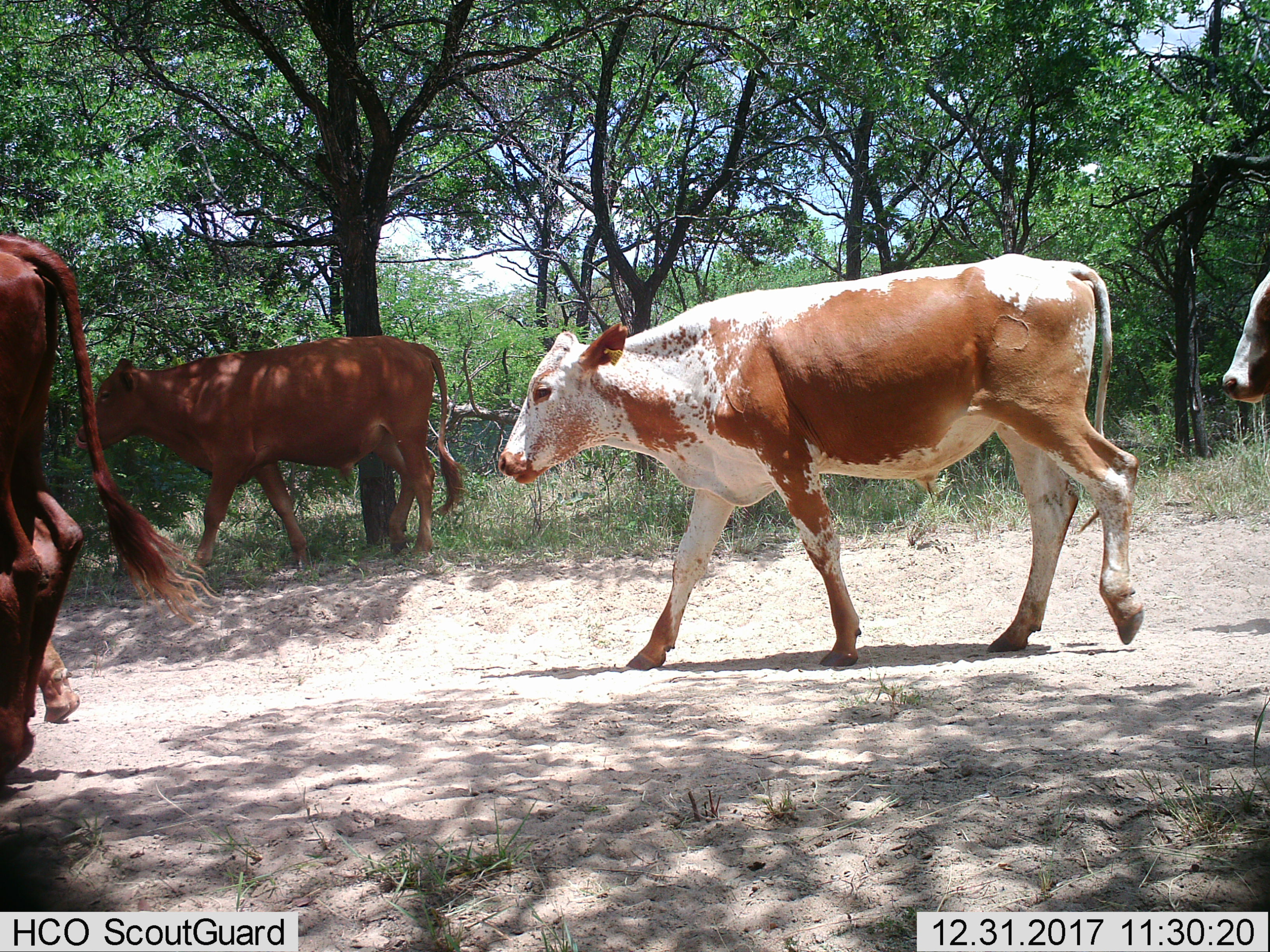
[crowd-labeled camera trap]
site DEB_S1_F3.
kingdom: Animalia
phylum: Chordata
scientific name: Vertebrata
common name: domestic animal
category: domesticanimal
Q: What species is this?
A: Domesticanimal (domestic animal) (Vertebrata).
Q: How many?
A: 5.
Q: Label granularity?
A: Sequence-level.